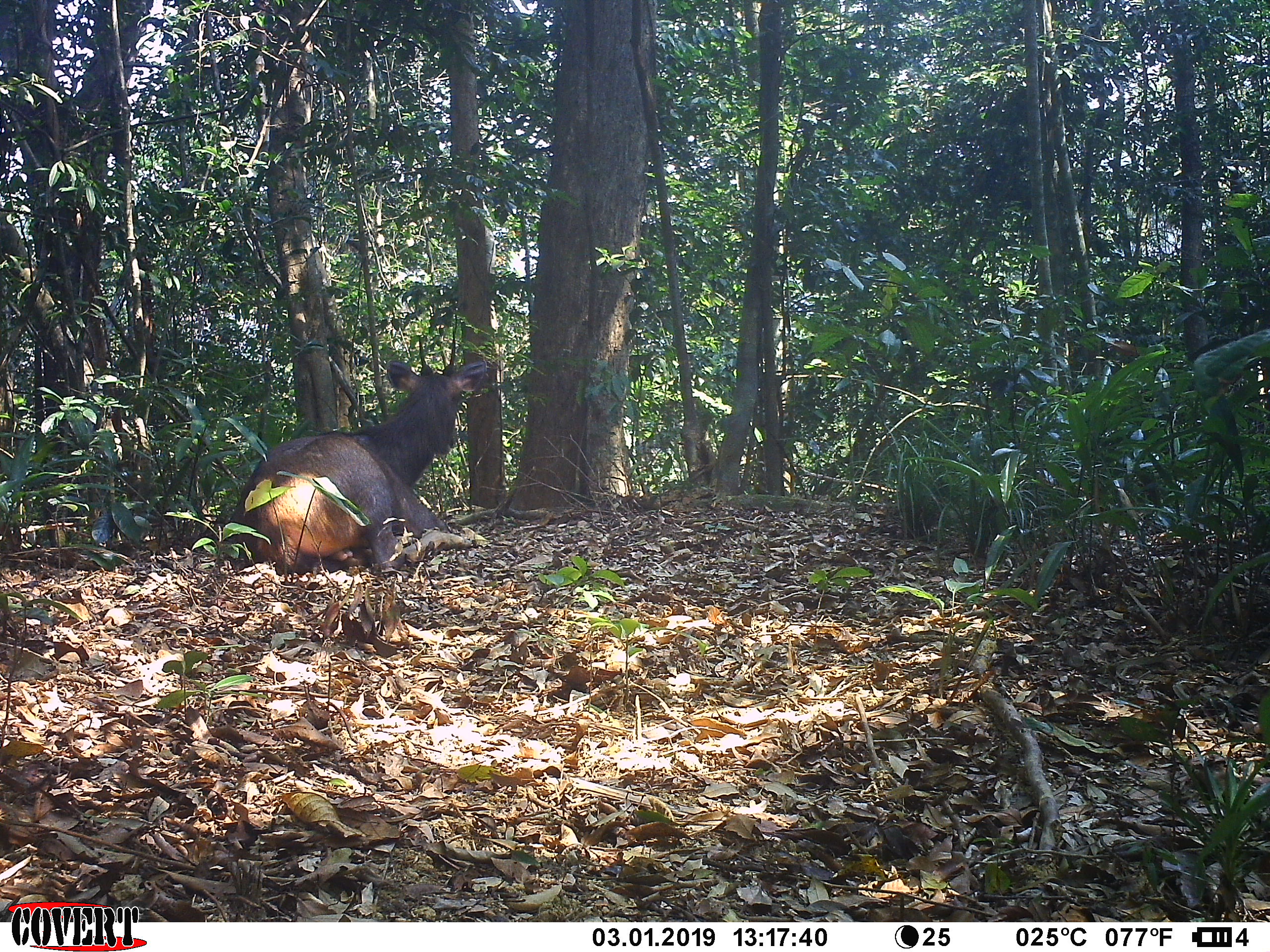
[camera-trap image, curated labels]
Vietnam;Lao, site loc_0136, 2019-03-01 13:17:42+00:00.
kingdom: Animalia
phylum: Chordata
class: Mammalia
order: Artiodactyla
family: Cervidae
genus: Rusa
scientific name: Rusa unicolor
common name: sambar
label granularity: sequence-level